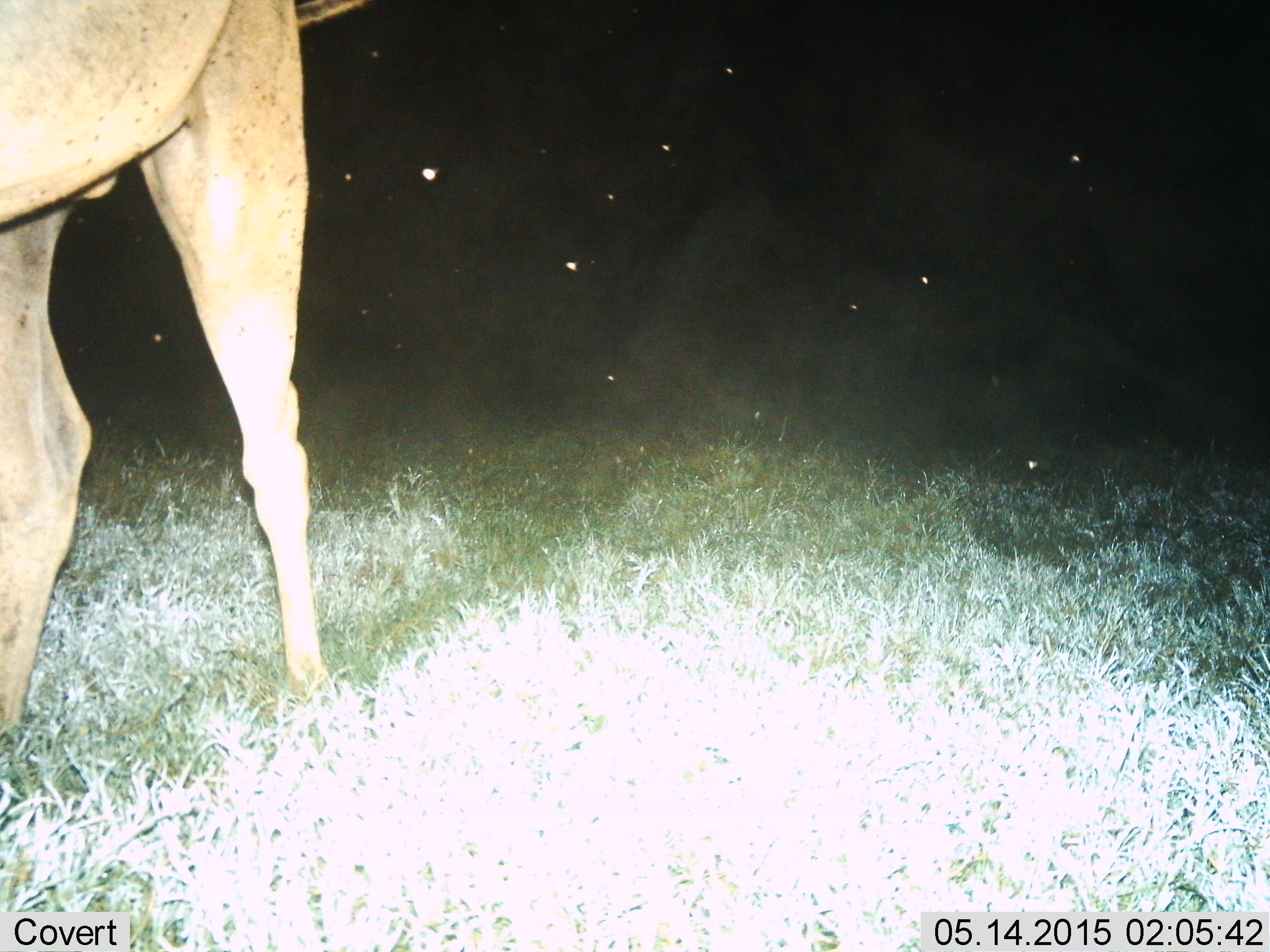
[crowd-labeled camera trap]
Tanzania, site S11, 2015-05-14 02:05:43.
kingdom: Animalia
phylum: Chordata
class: Mammalia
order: Artiodactyla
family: Bovidae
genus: Alcelaphus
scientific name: Alcelaphus buselaphus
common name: hartebeest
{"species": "hartebeest (Alcelaphus buselaphus)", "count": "1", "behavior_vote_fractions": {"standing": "88%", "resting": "0%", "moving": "25%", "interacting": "0%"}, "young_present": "0%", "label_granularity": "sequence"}